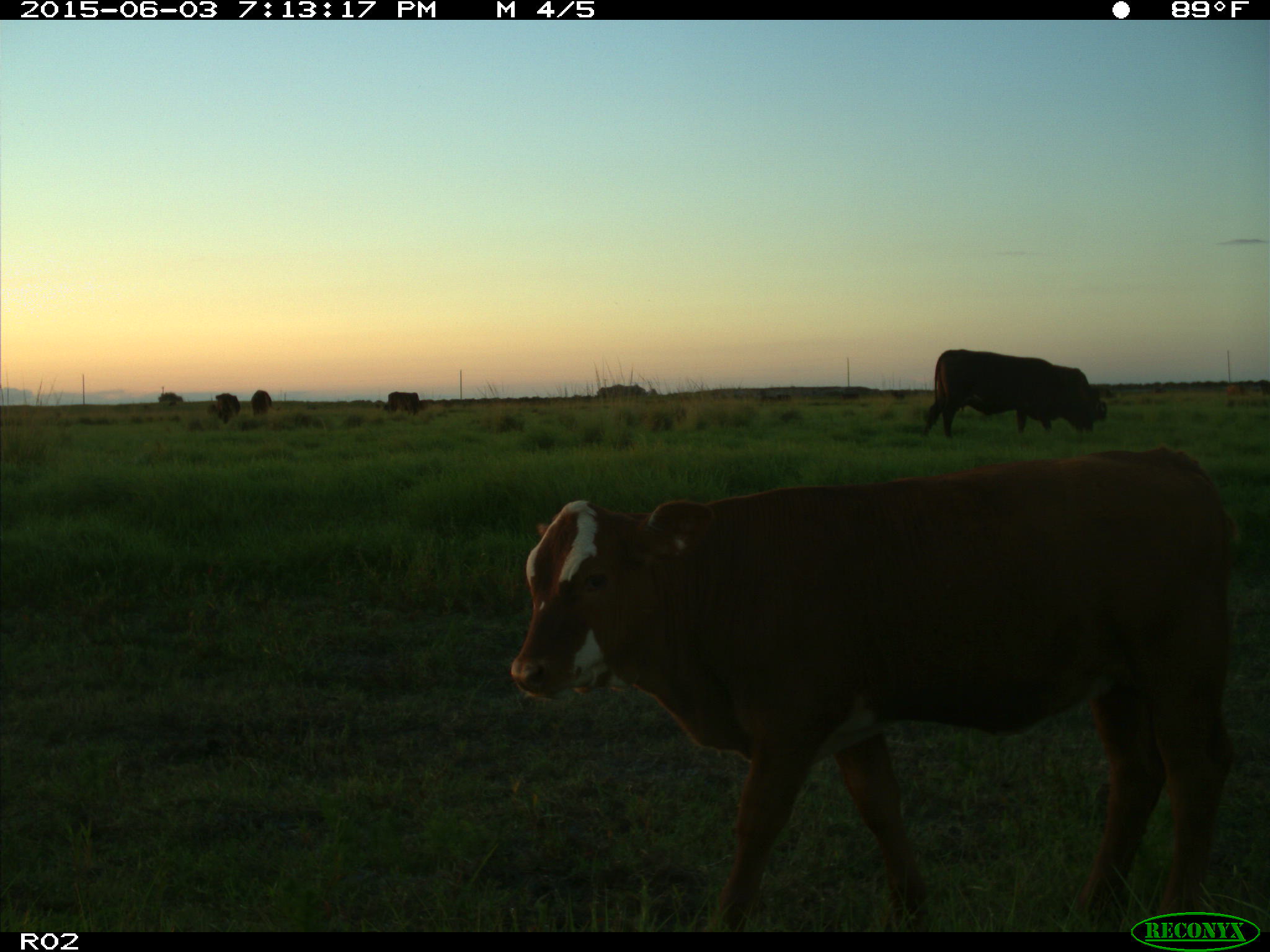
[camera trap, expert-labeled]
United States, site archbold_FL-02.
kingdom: Animalia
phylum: Chordata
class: Mammalia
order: Artiodactyla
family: Bovidae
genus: Bos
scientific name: Bos taurus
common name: domestic cow